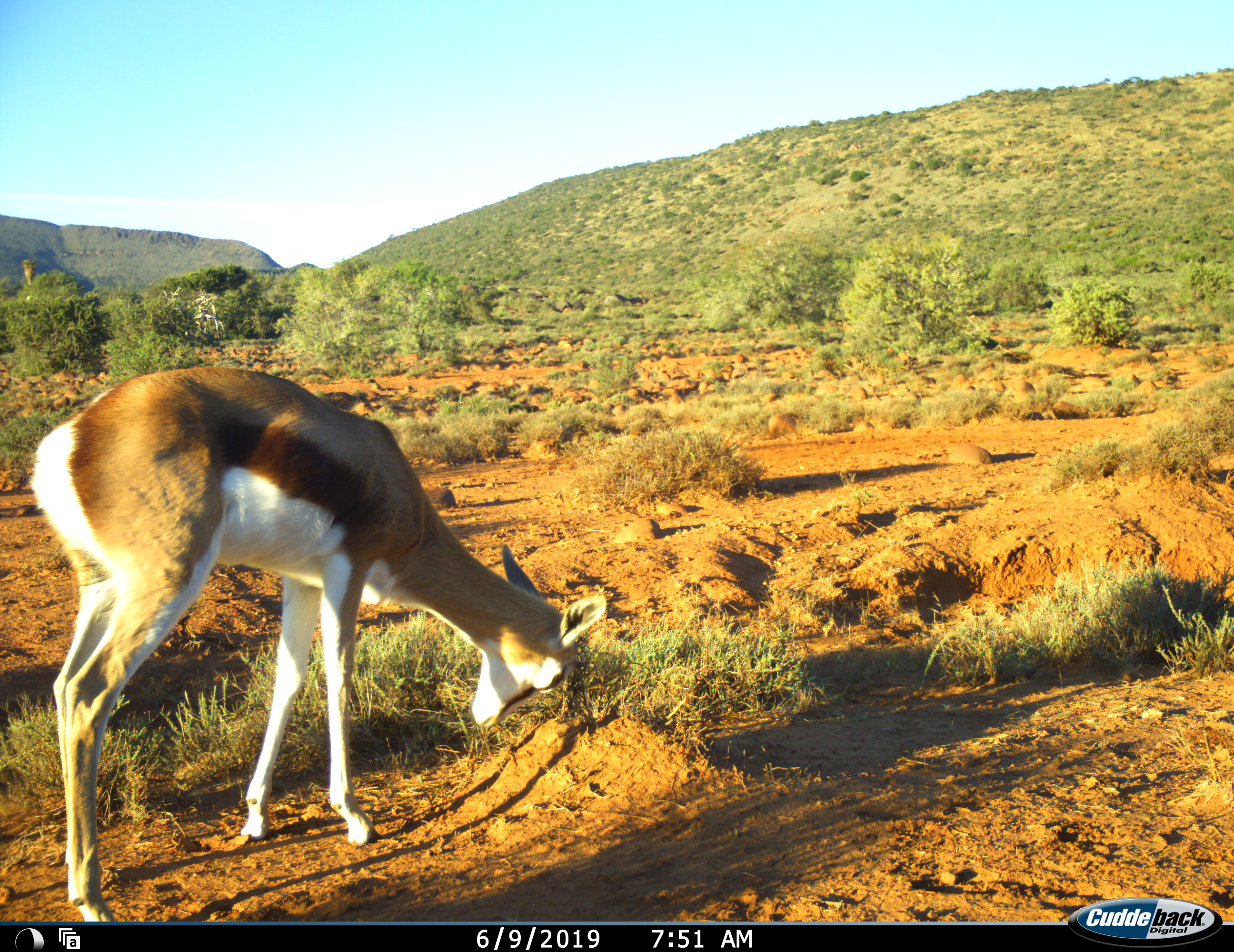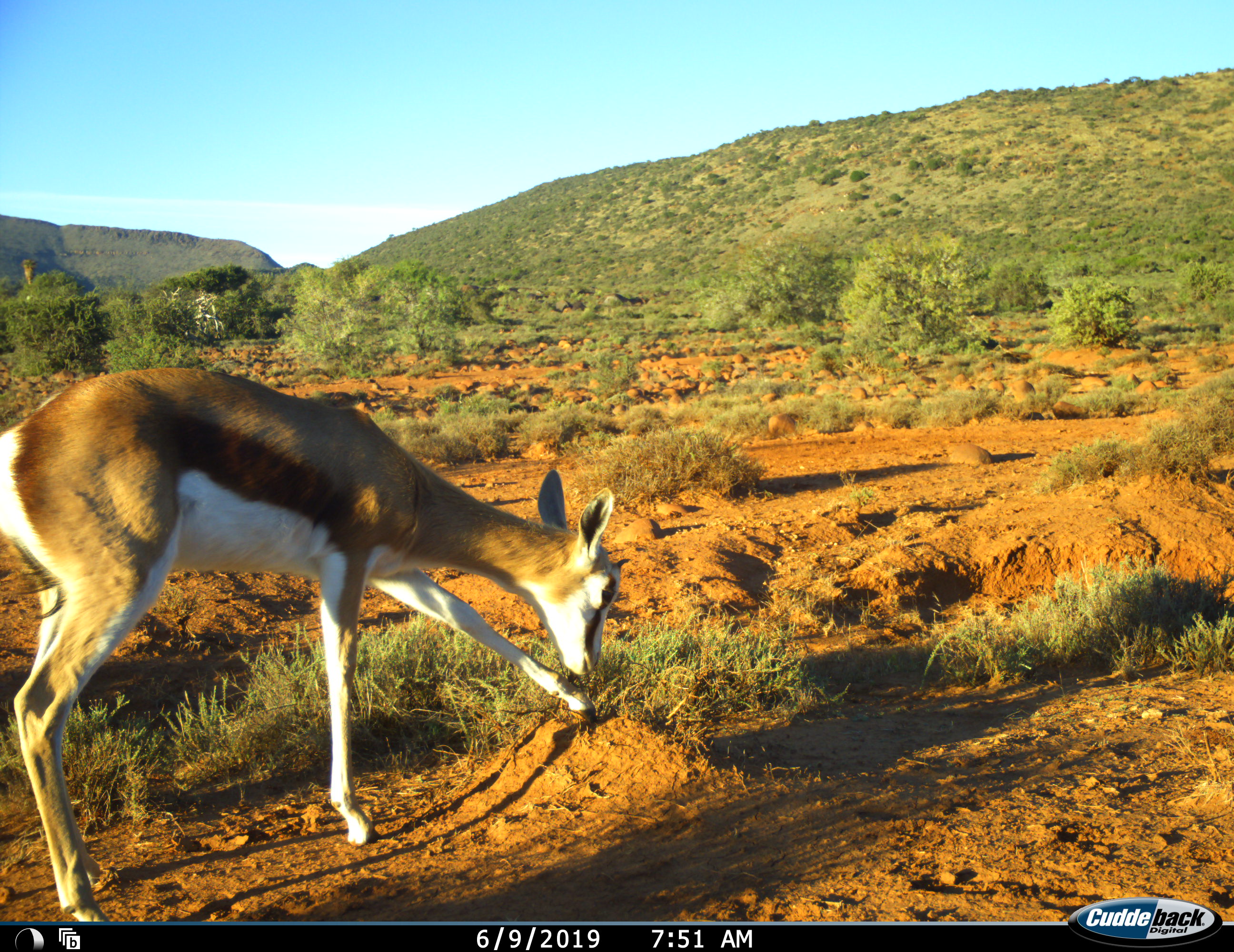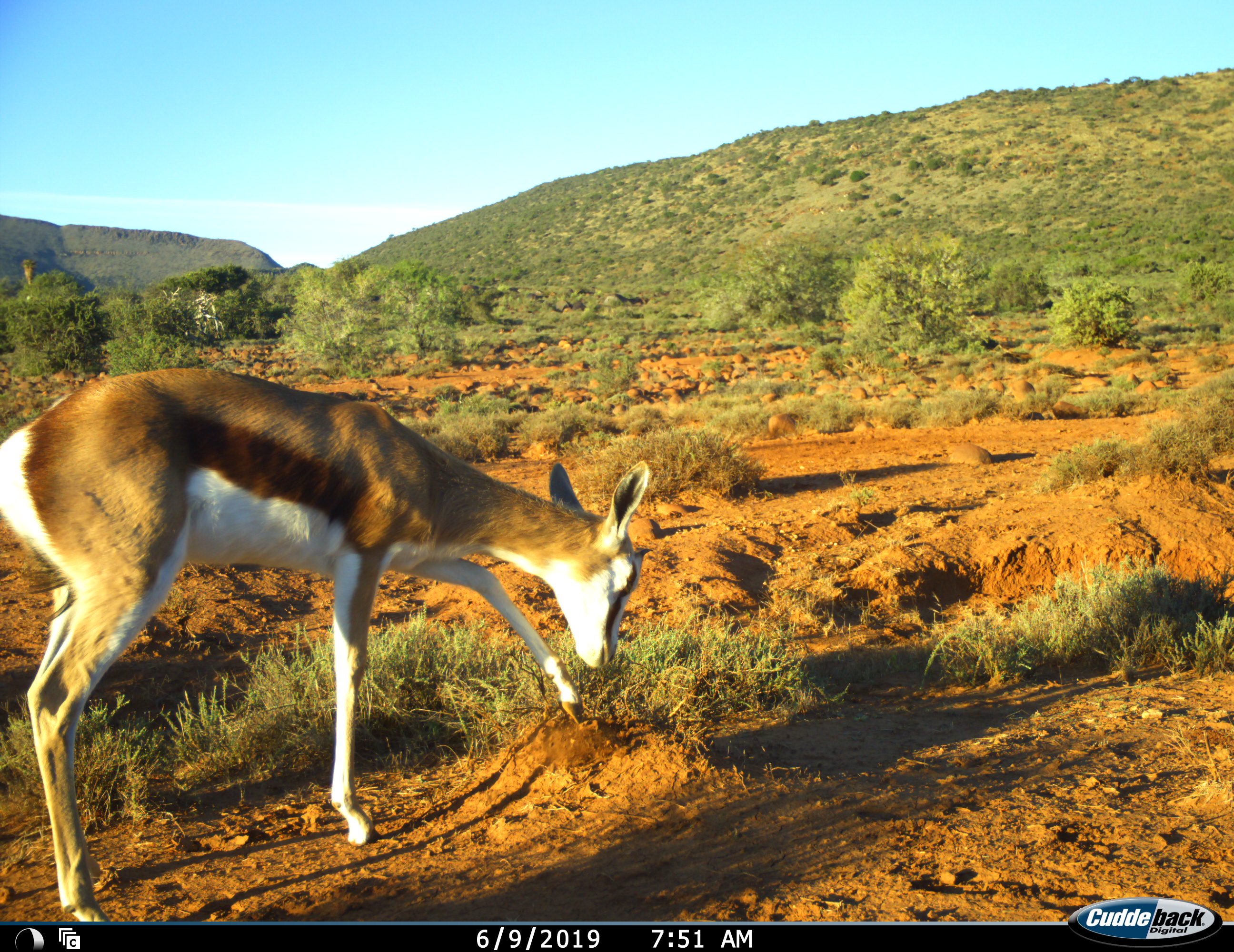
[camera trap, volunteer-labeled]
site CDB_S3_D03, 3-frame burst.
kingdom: Animalia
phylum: Chordata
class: Mammalia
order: Artiodactyla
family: Bovidae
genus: Antidorcas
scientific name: Antidorcas marsupialis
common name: springbok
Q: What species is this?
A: Springbok (Antidorcas marsupialis).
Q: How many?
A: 1.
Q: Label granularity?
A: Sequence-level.